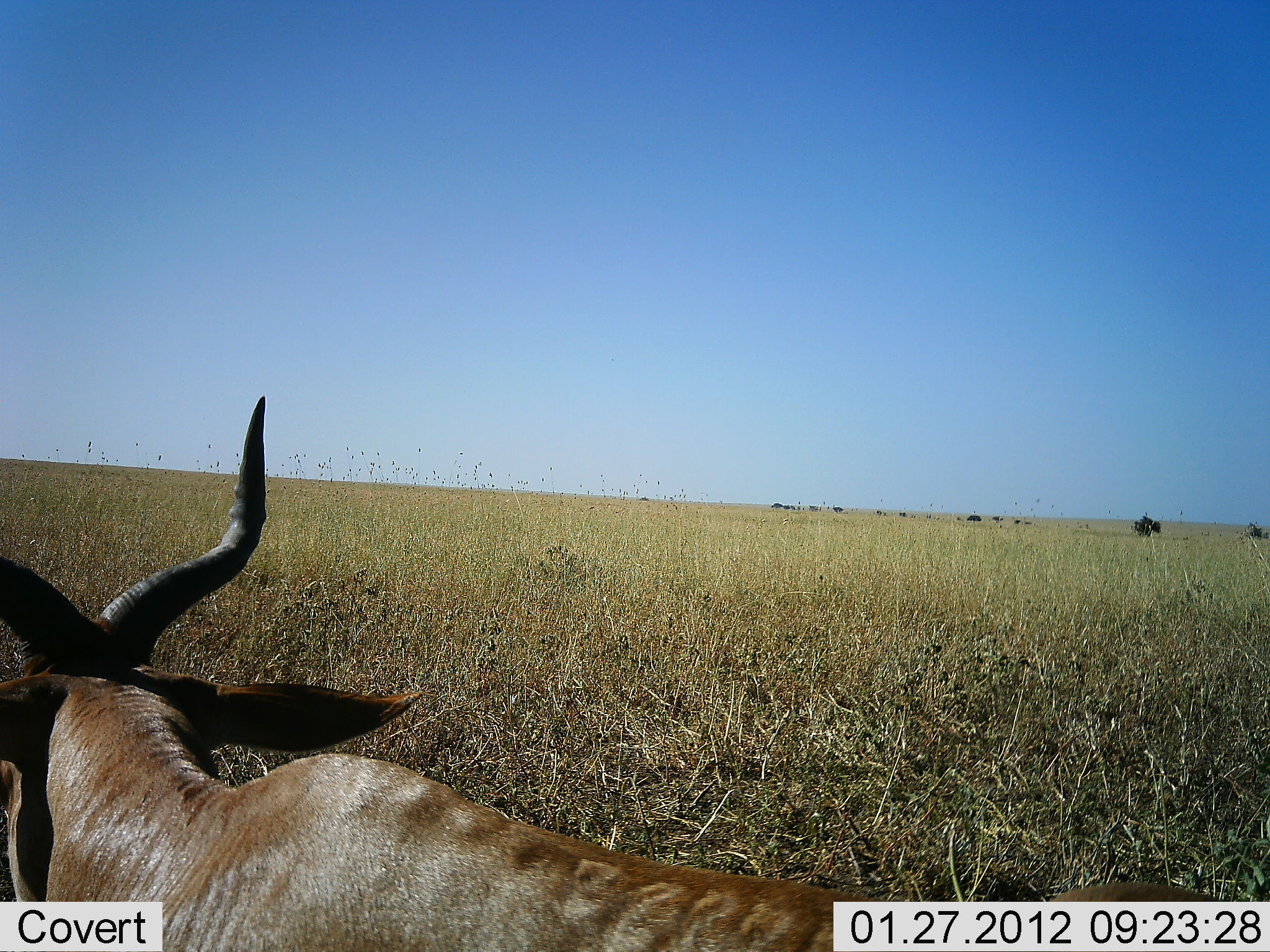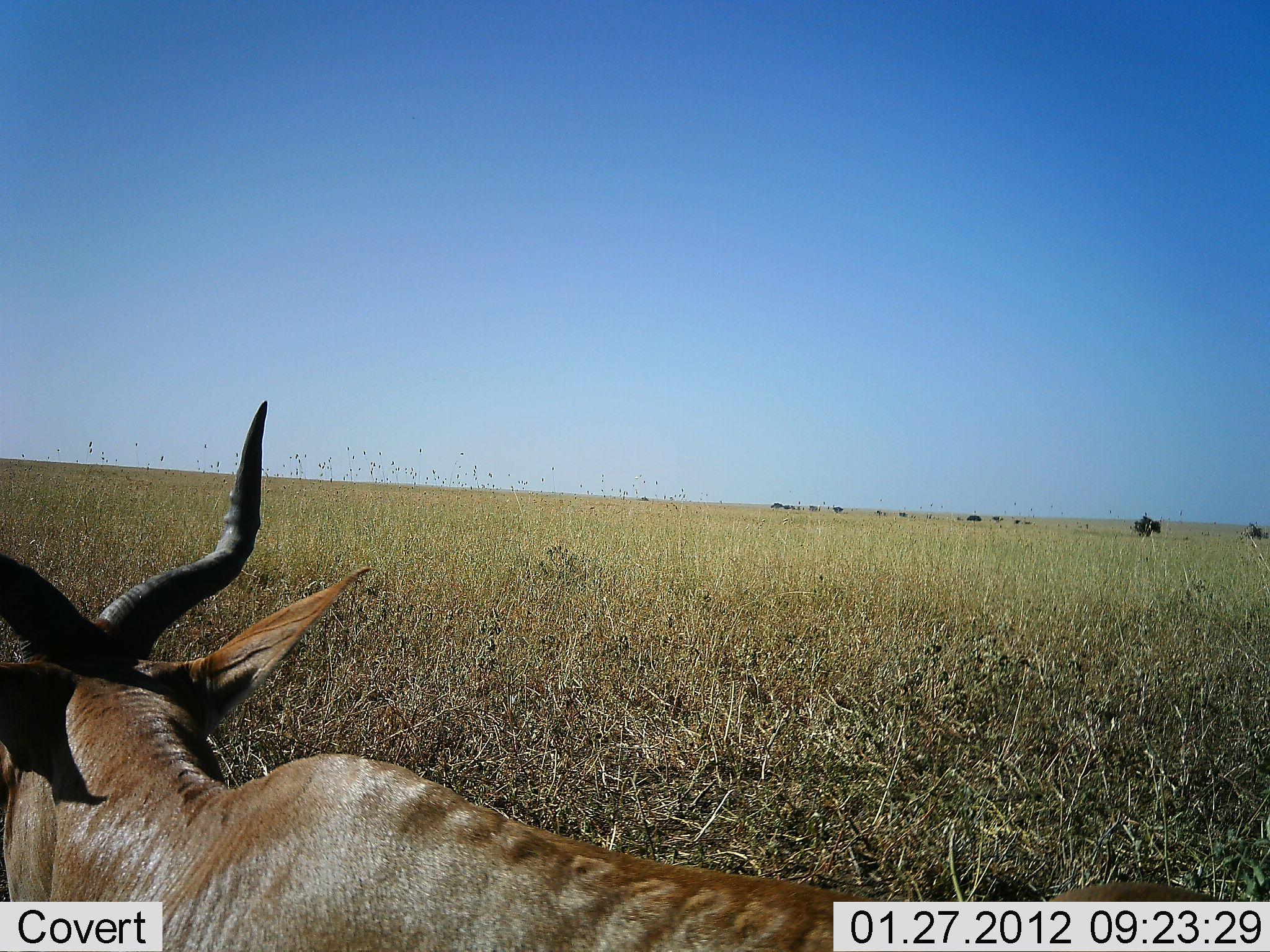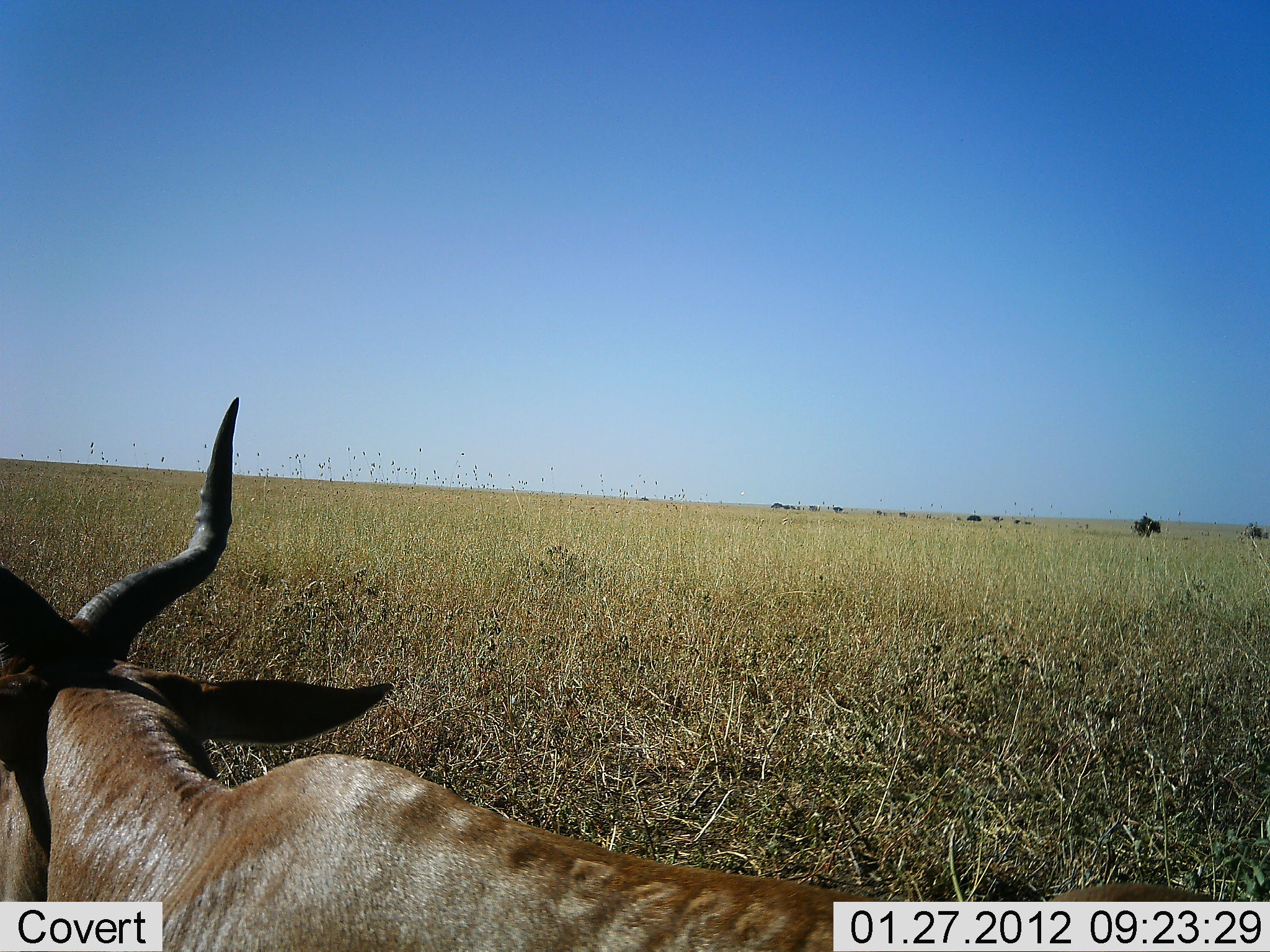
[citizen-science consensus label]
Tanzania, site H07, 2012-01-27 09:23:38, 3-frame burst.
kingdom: Animalia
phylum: Chordata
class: Mammalia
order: Artiodactyla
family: Bovidae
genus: Alcelaphus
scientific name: Alcelaphus buselaphus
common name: hartebeest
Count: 1.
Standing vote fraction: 29%.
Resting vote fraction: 71%.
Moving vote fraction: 0%.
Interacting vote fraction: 0%.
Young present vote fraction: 0%.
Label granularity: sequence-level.